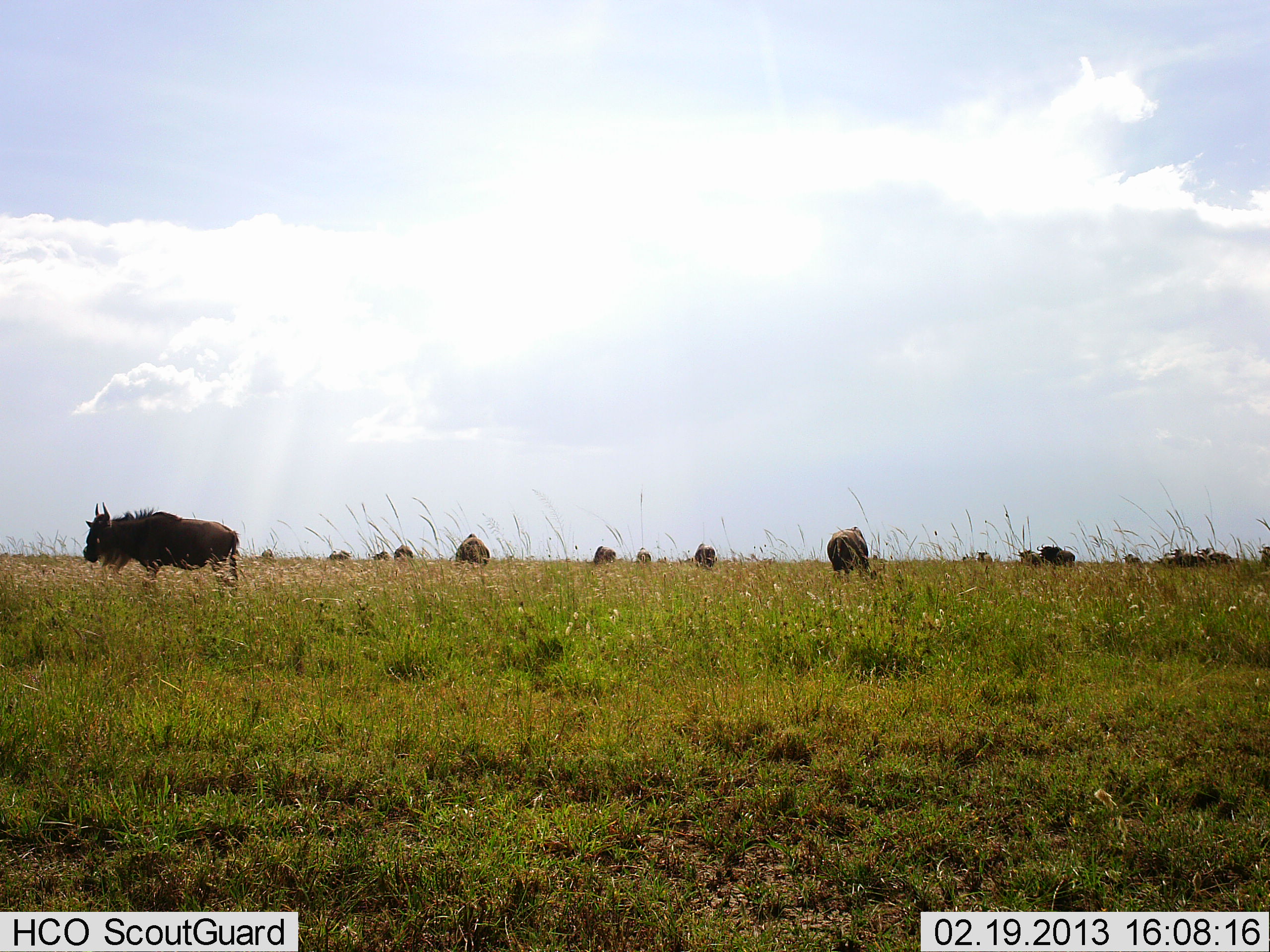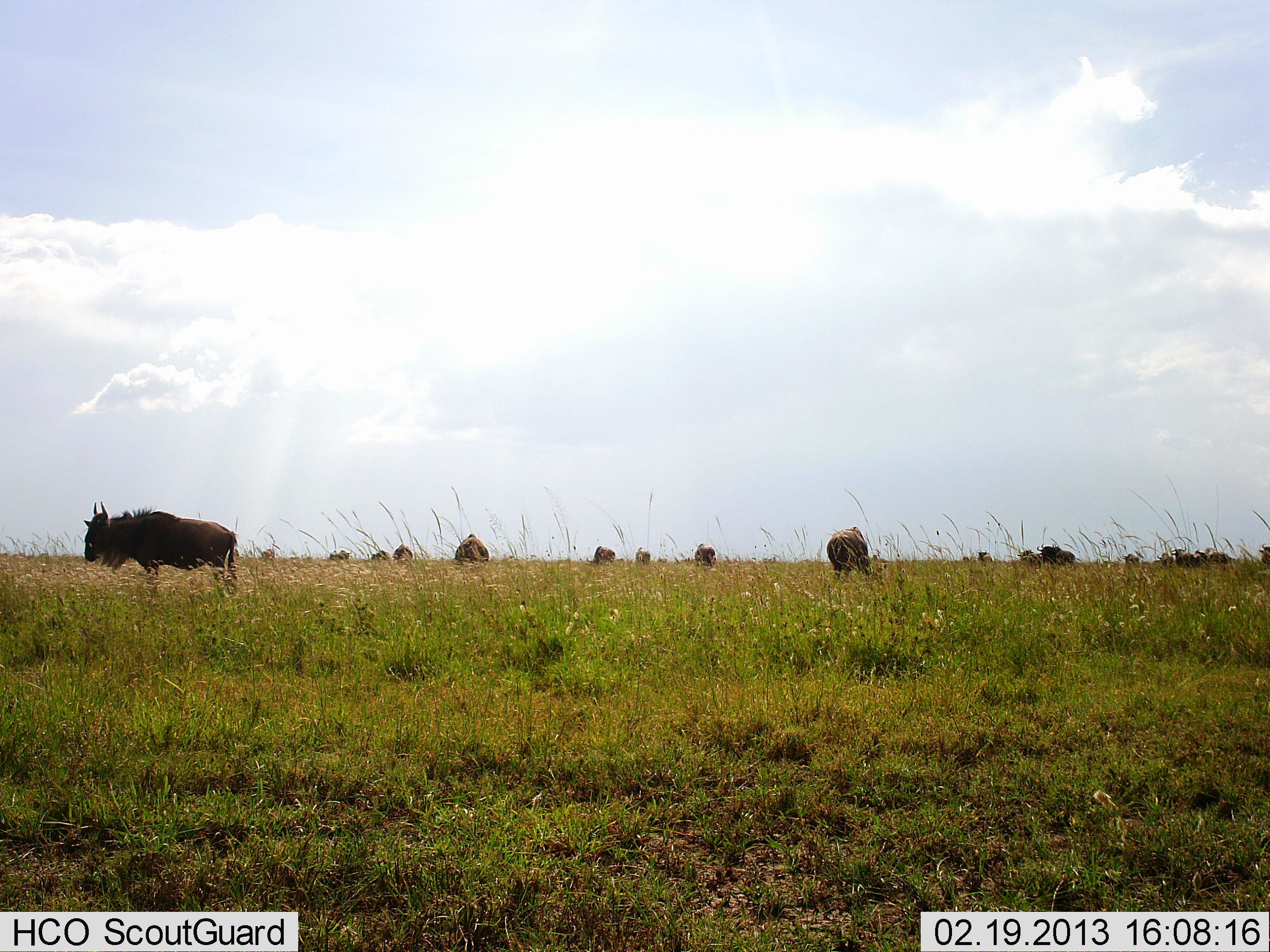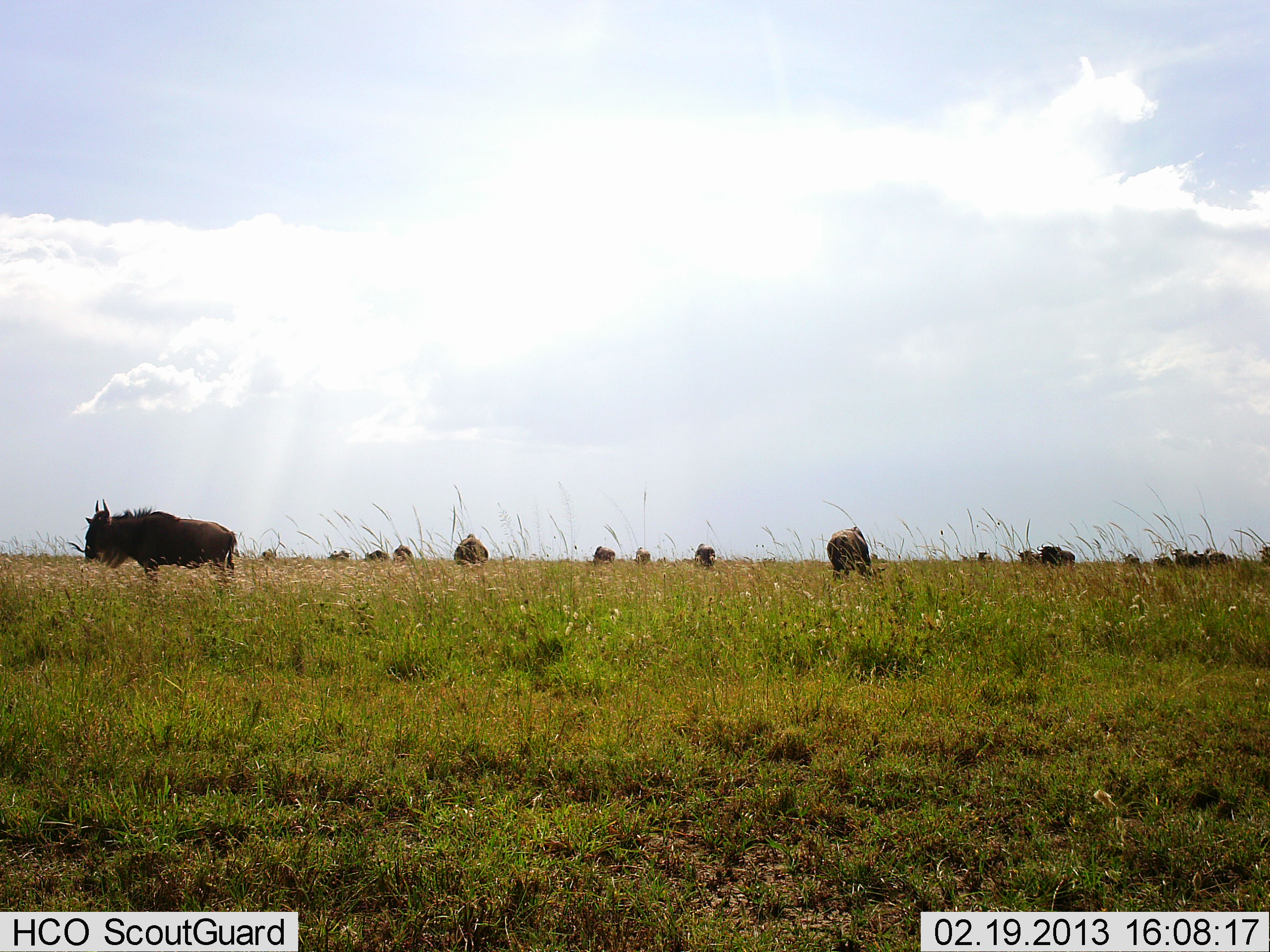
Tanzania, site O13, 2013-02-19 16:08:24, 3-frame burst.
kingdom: Animalia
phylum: Chordata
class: Mammalia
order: Artiodactyla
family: Bovidae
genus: Connochaetes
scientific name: Connochaetes taurinus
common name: blue wildebeest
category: wildebeest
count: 11-50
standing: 81%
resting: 8%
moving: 4%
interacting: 4%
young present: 0%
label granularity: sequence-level